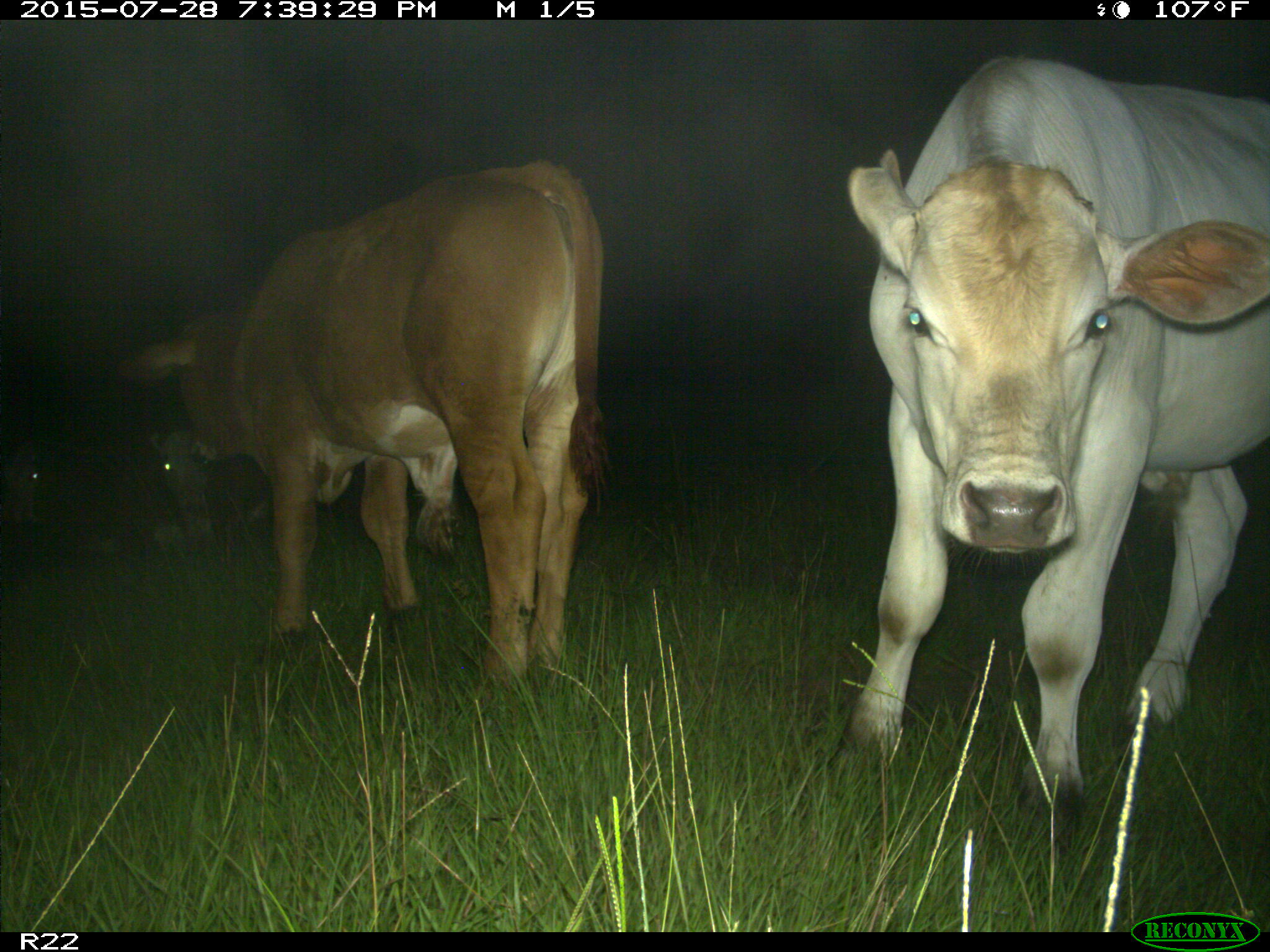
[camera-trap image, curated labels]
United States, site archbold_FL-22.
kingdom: Animalia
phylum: Chordata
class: Mammalia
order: Artiodactyla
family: Bovidae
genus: Bos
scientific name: Bos taurus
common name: domestic cow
Bos taurus (domestic cow).